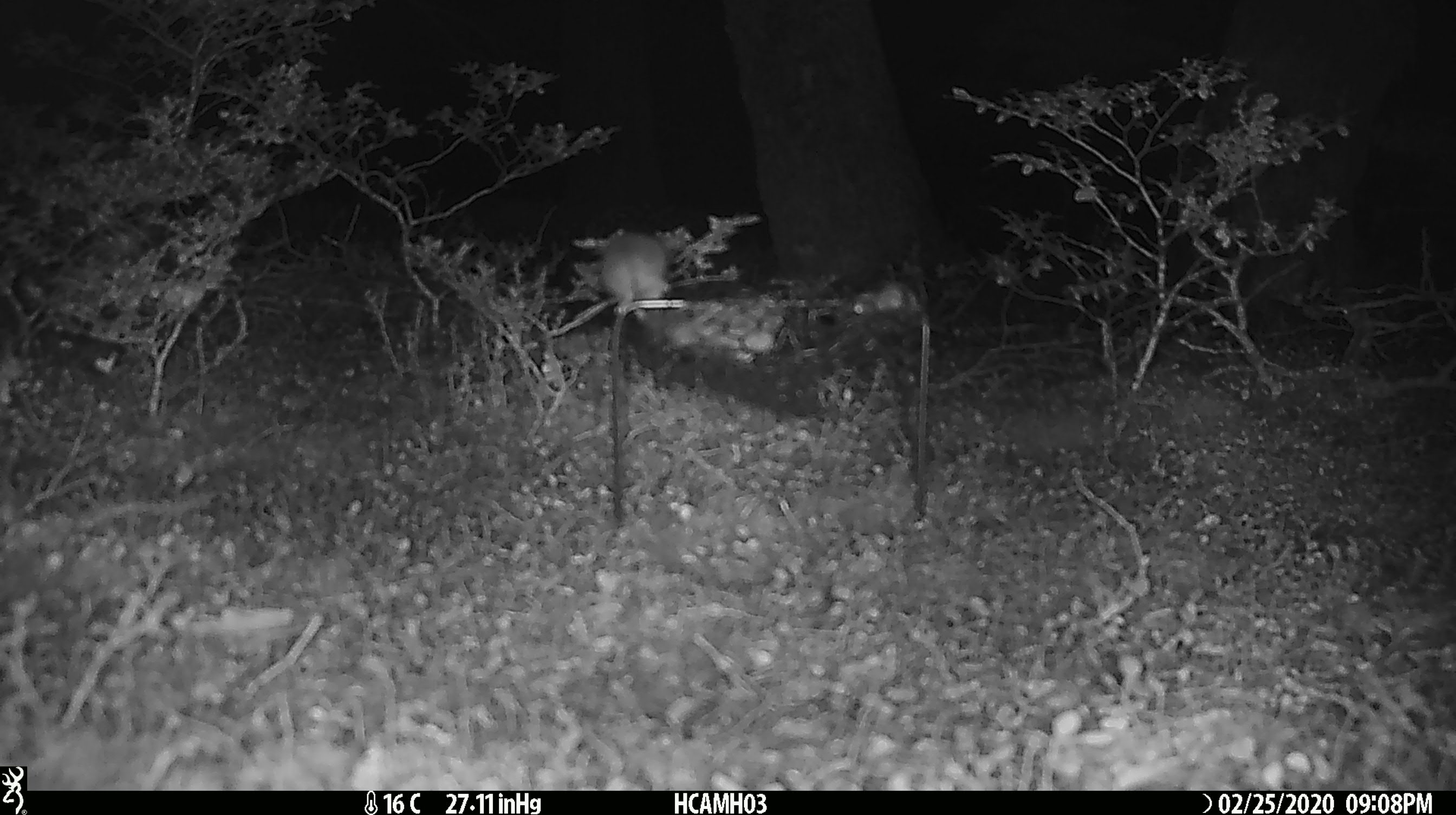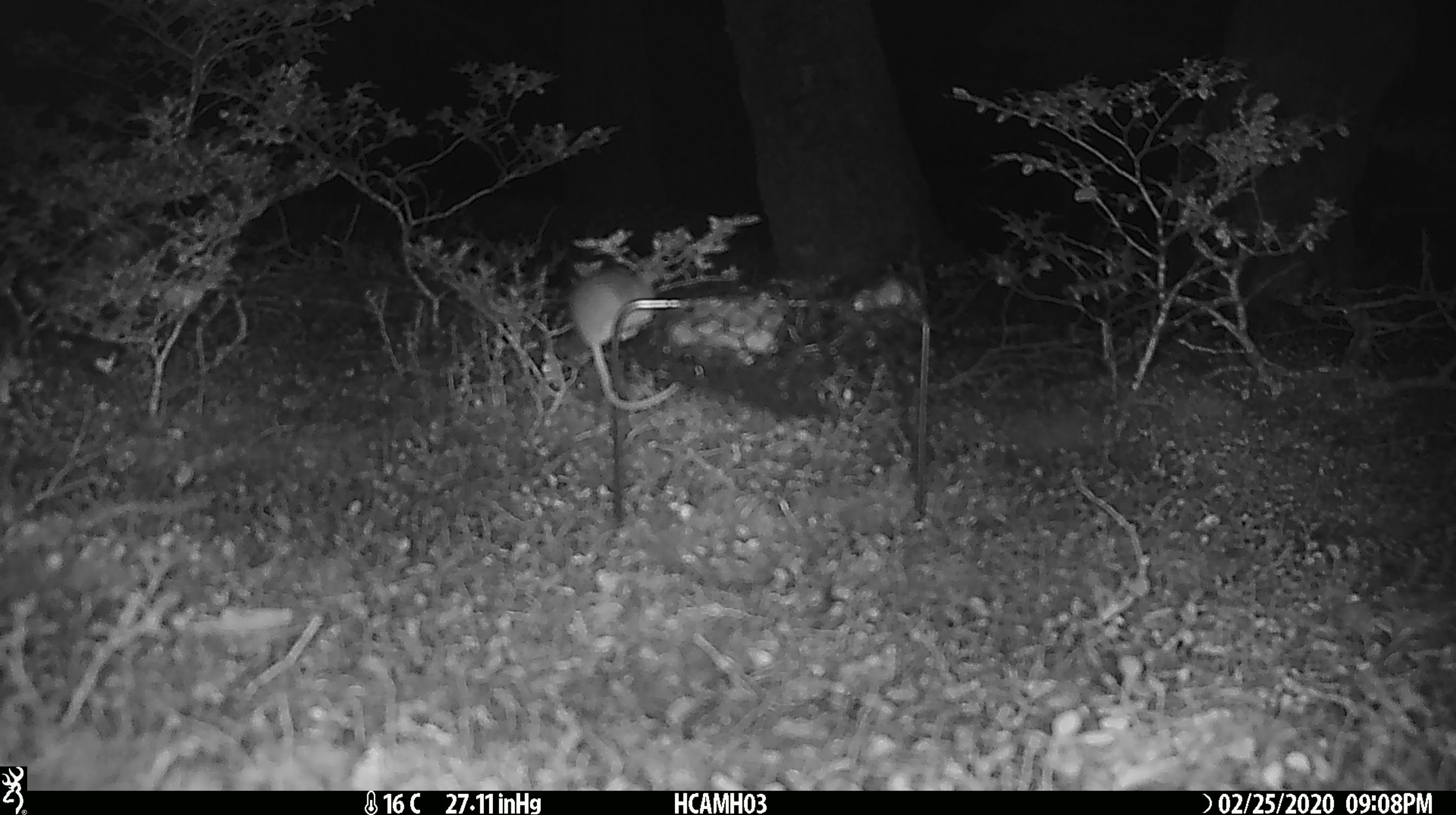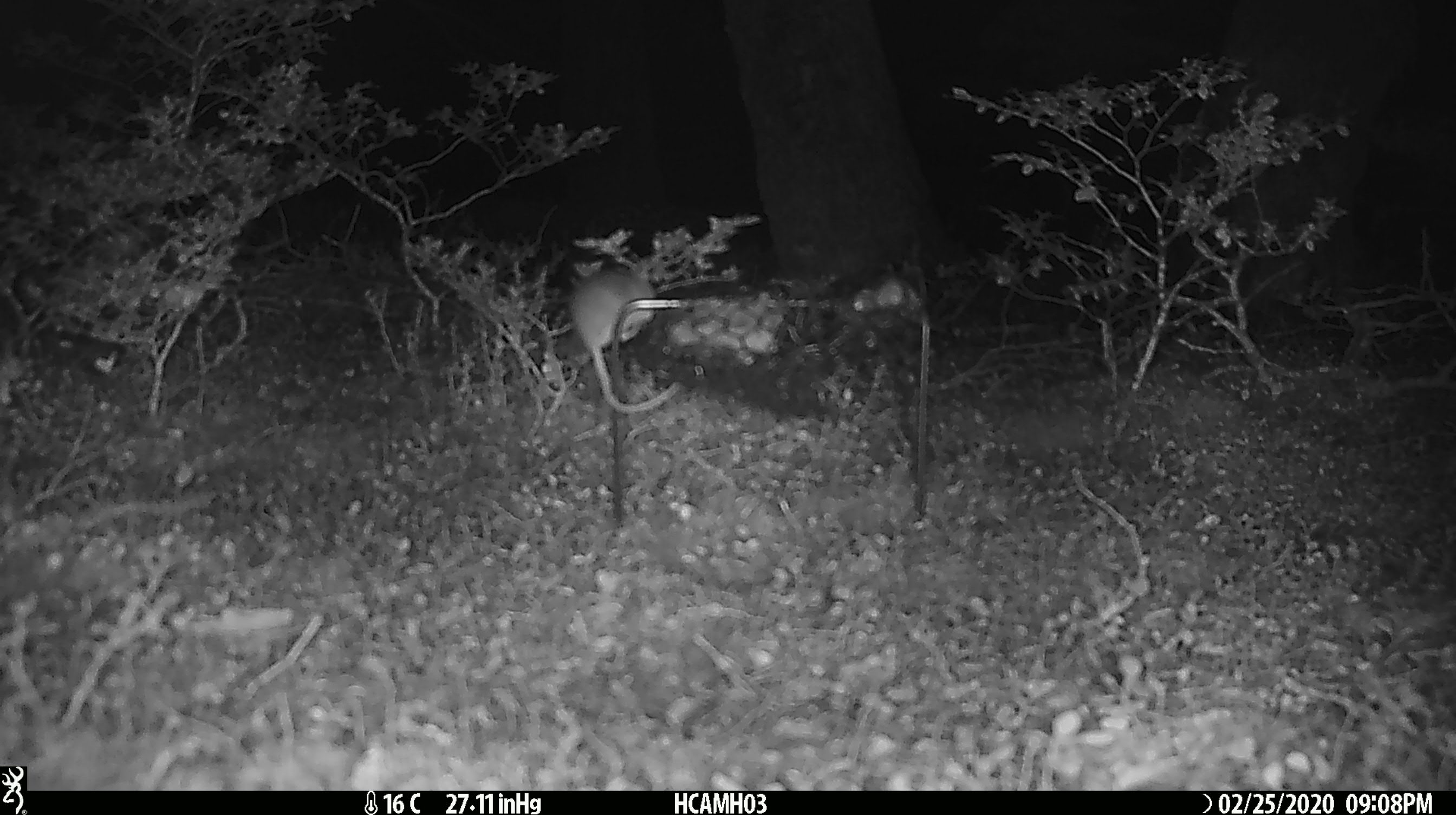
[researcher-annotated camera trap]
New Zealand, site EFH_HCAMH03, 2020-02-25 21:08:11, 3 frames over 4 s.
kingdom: Animalia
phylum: Chordata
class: Mammalia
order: Rodentia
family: Muridae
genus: Mus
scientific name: Mus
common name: mouse